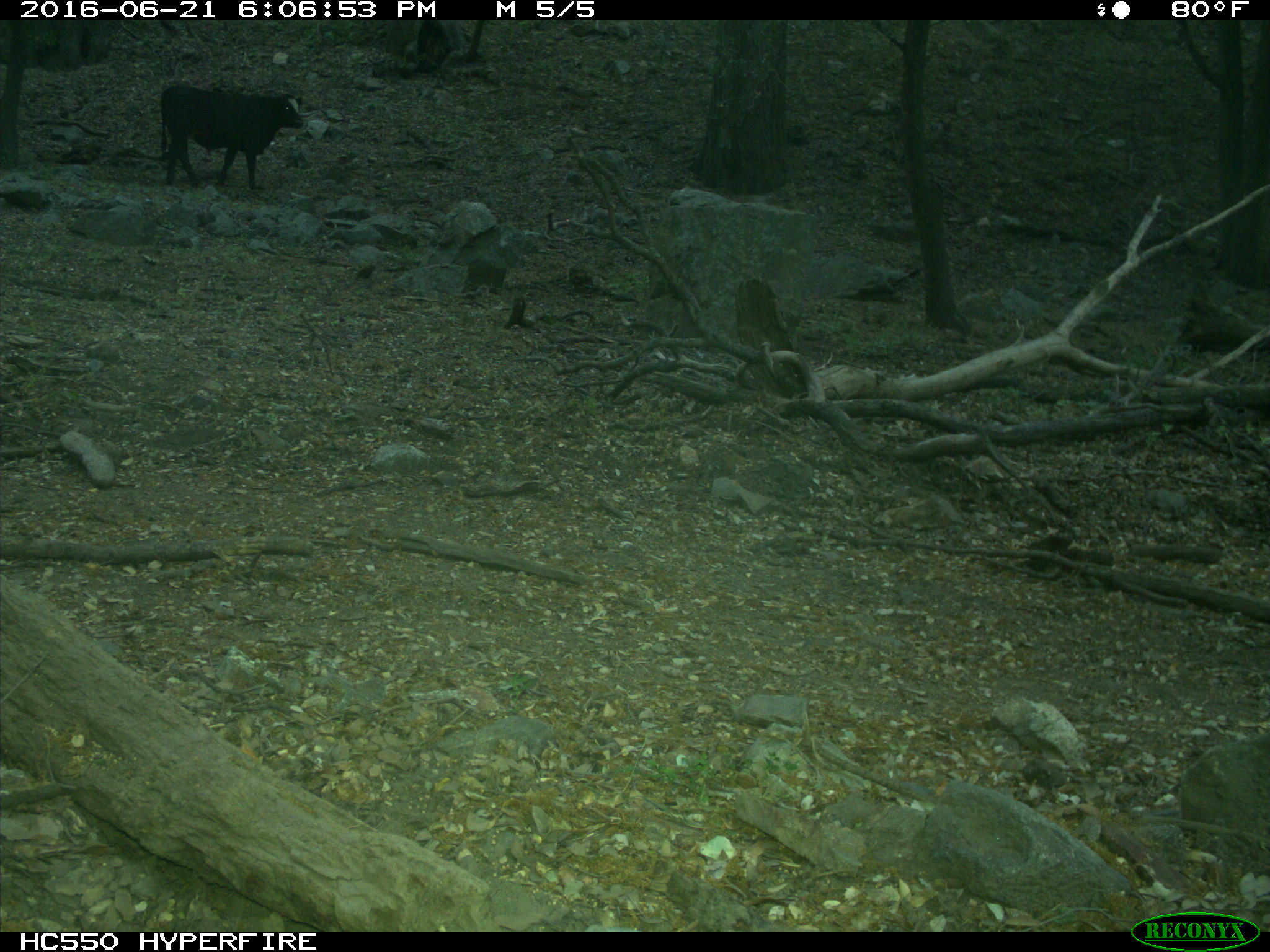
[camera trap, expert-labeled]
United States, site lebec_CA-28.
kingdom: Animalia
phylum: Chordata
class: Mammalia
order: Artiodactyla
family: Bovidae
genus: Bos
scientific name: Bos taurus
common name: domestic cow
Bos taurus (domestic cow).